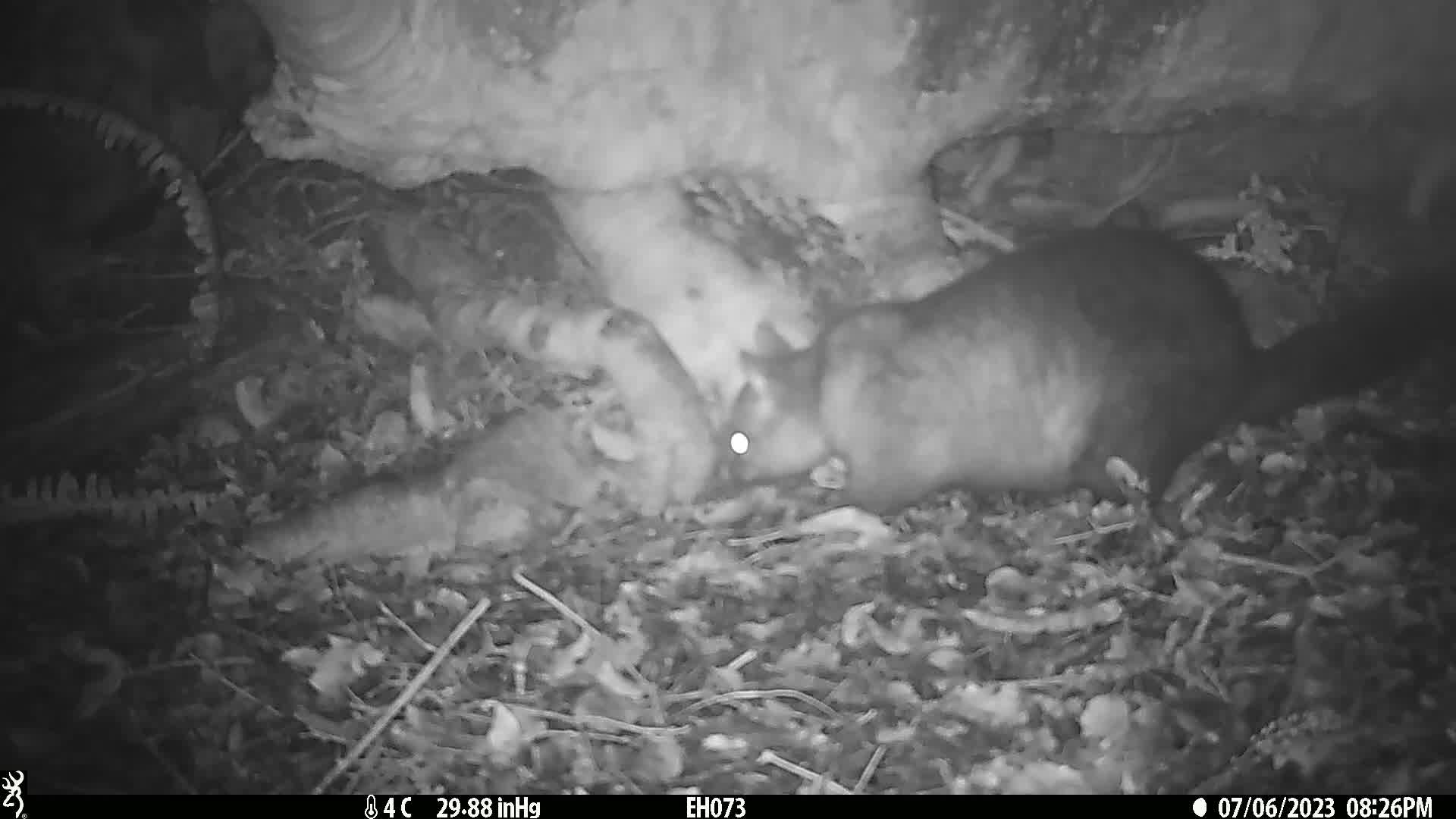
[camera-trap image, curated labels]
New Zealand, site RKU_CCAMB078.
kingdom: Animalia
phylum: Chordata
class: Mammalia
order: Diprotodontia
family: Phalangeridae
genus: Trichosurus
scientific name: Trichosurus vulpecula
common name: common brushtail possum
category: possum